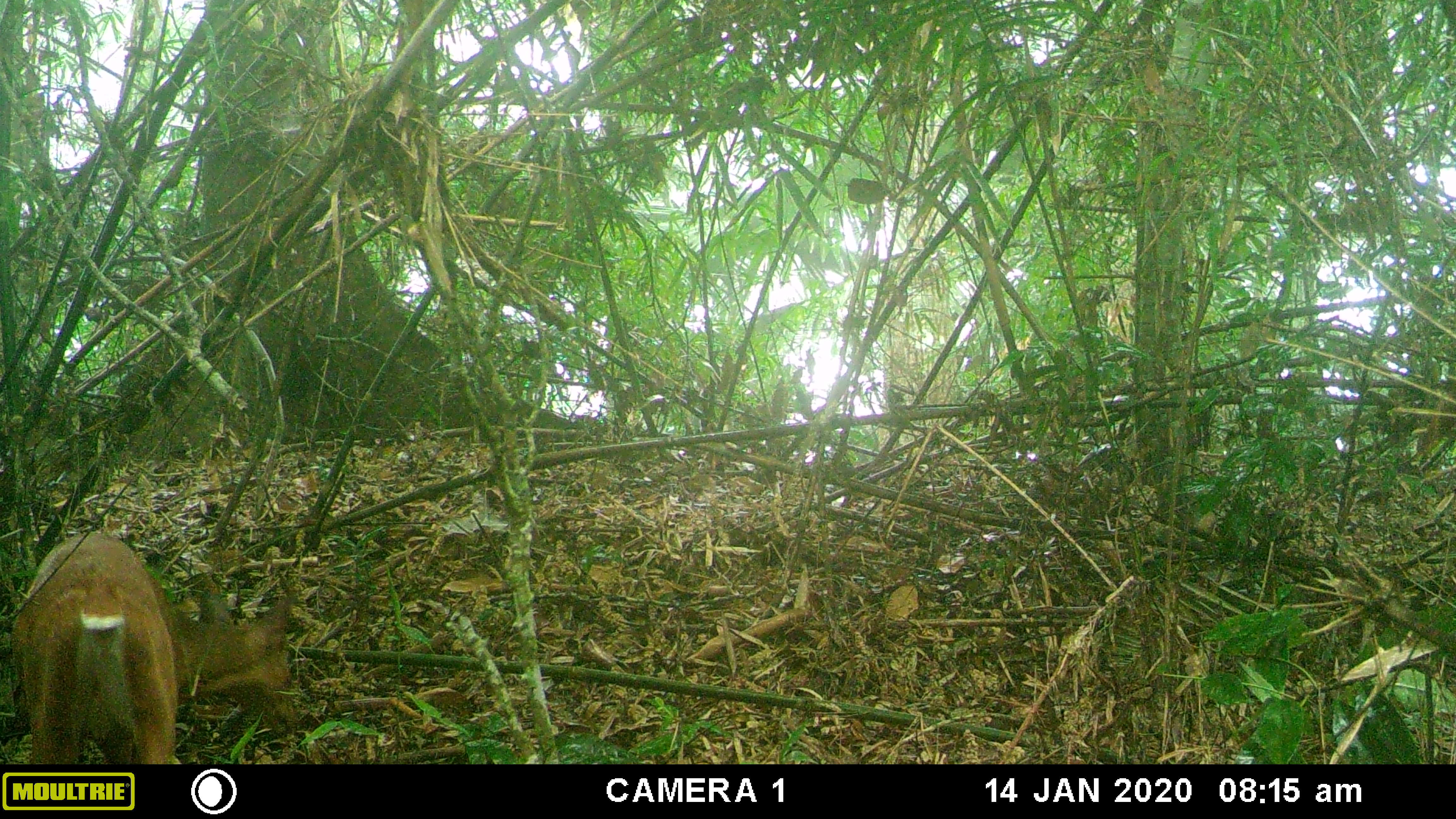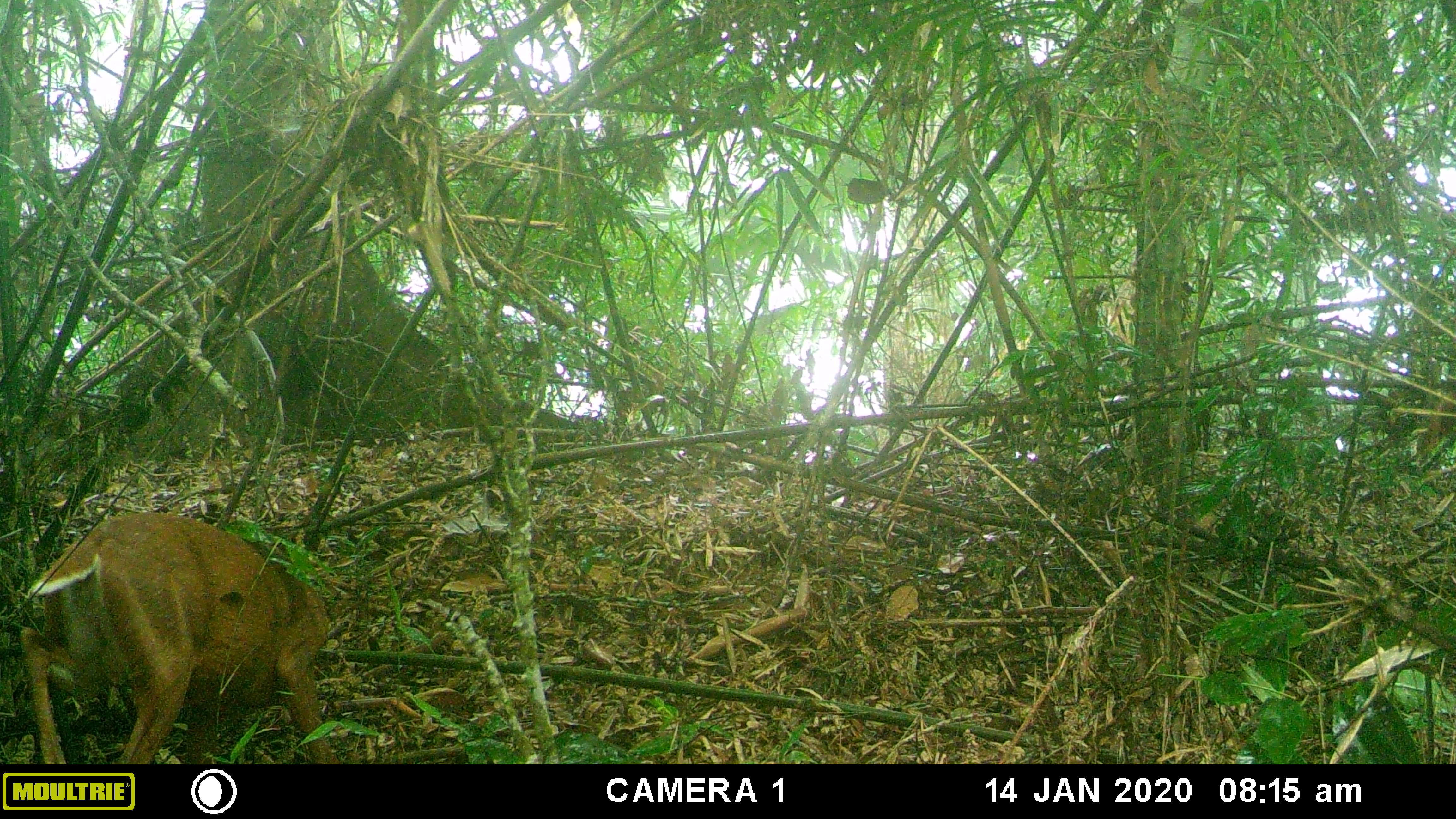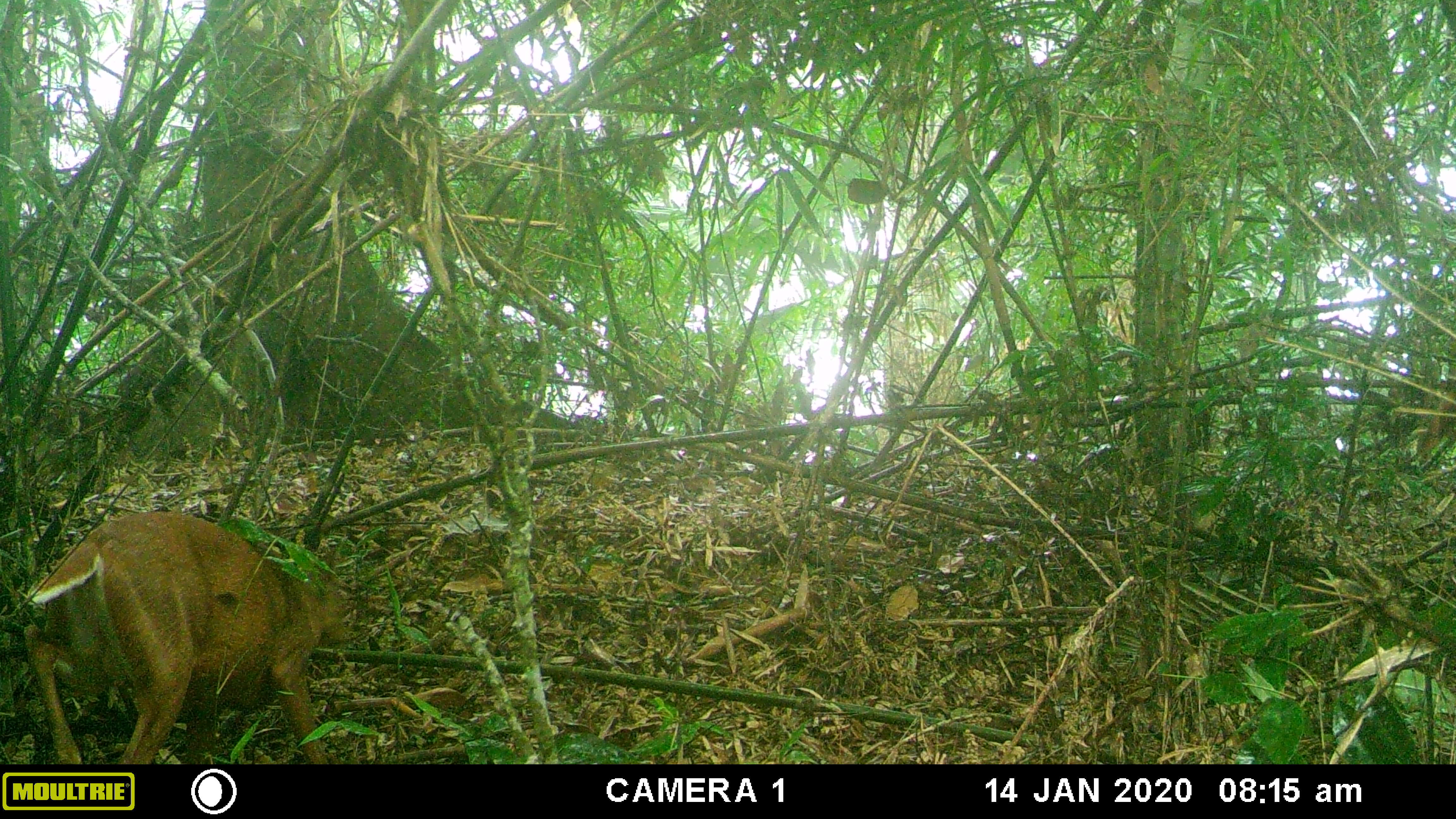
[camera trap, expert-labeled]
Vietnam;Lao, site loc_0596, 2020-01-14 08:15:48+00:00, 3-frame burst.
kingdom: Animalia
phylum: Chordata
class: Mammalia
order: Artiodactyla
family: Cervidae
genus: Muntiacus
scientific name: Muntiacus rooseveltorum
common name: roosevelt's muntjac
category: roosevelts muntjac group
Roosevelts muntjac group (roosevelt's muntjac) (Muntiacus rooseveltorum). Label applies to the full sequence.